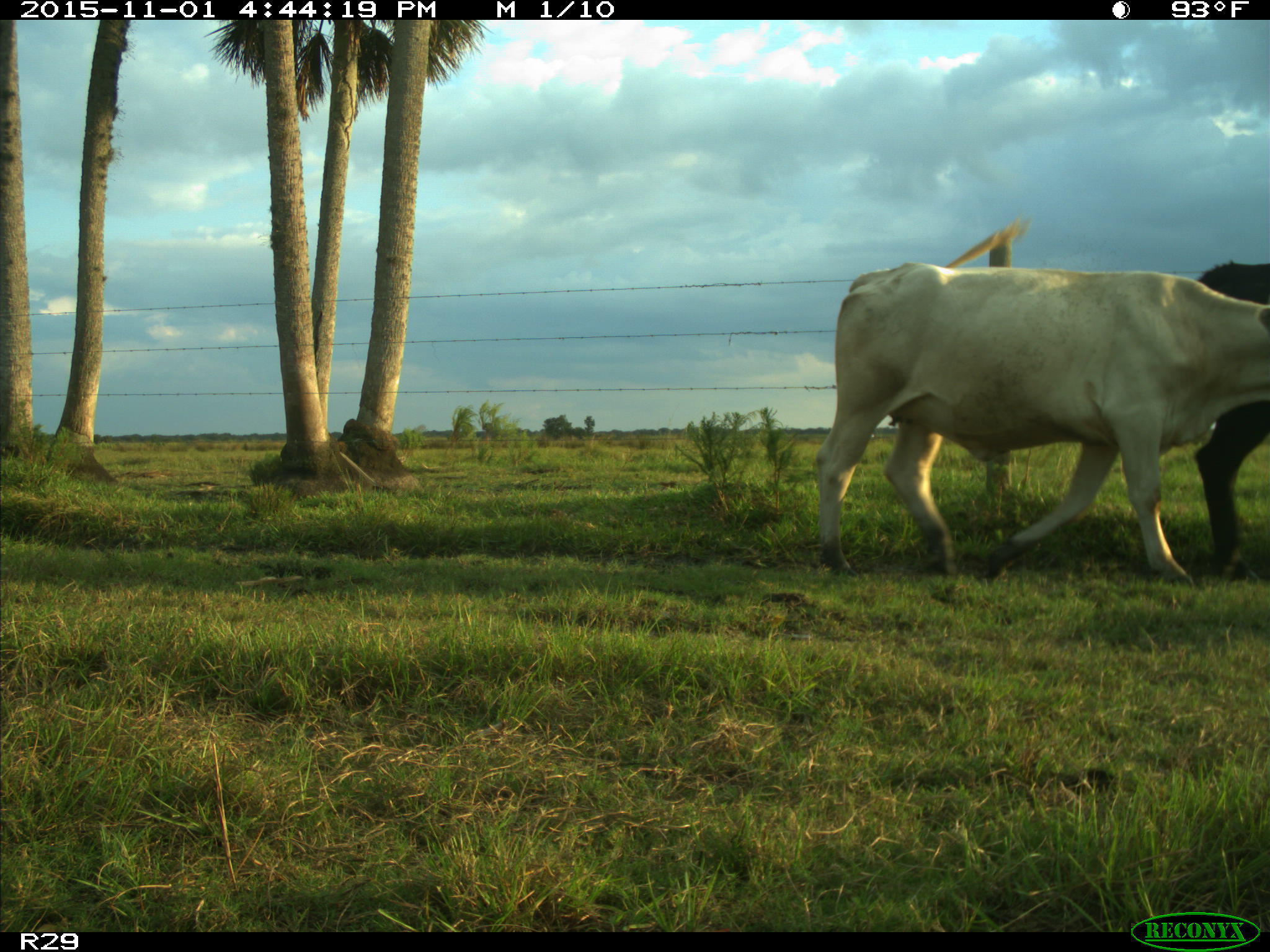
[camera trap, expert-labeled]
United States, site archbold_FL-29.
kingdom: Animalia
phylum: Chordata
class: Mammalia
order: Artiodactyla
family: Bovidae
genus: Bos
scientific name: Bos taurus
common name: domestic cow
Bos taurus (domestic cow).